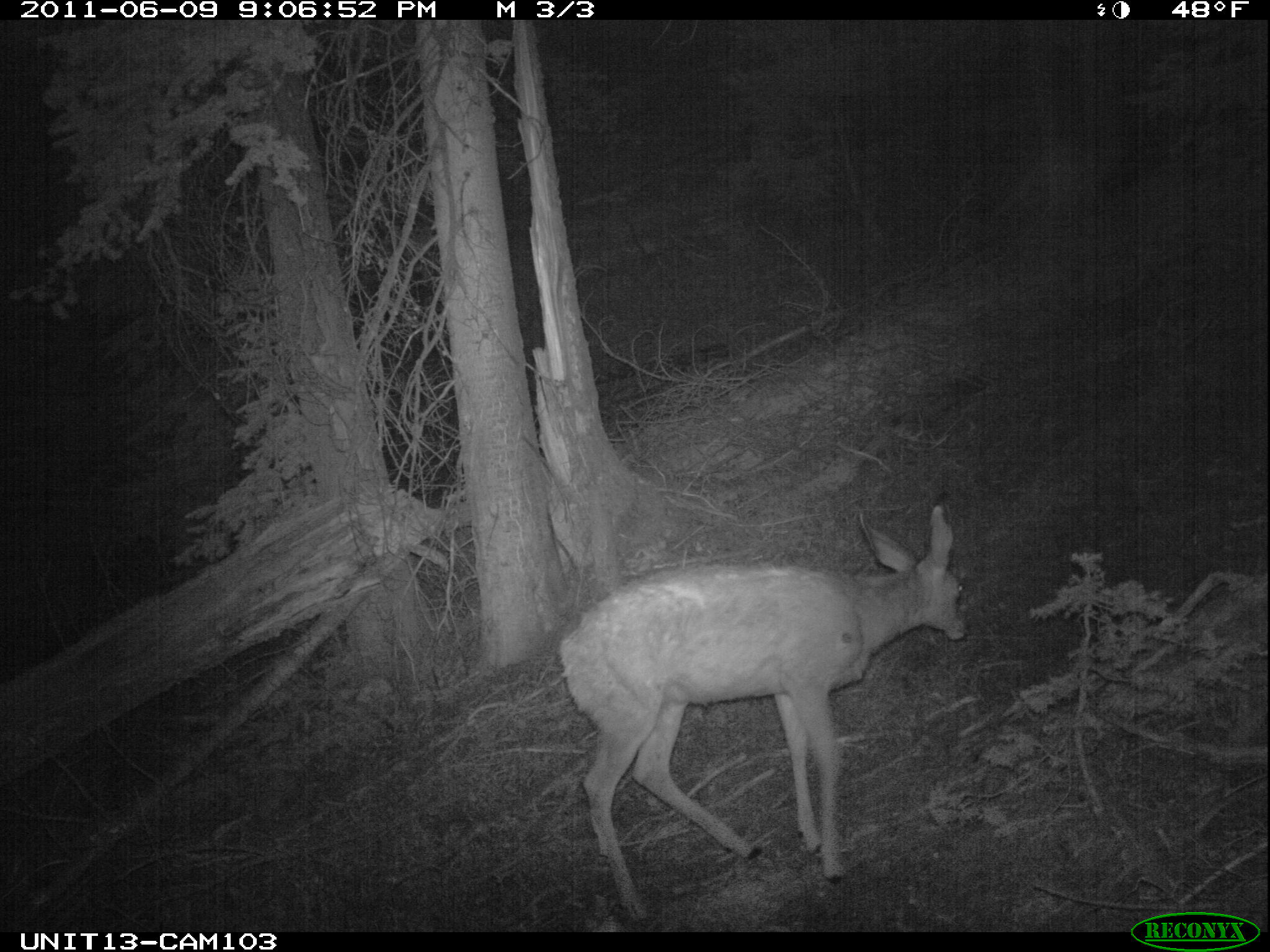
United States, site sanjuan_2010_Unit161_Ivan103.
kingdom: Animalia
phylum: Chordata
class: Mammalia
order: Artiodactyla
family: Cervidae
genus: Odocoileus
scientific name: Odocoileus hemionus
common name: mule deer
Odocoileus hemionus (mule deer).